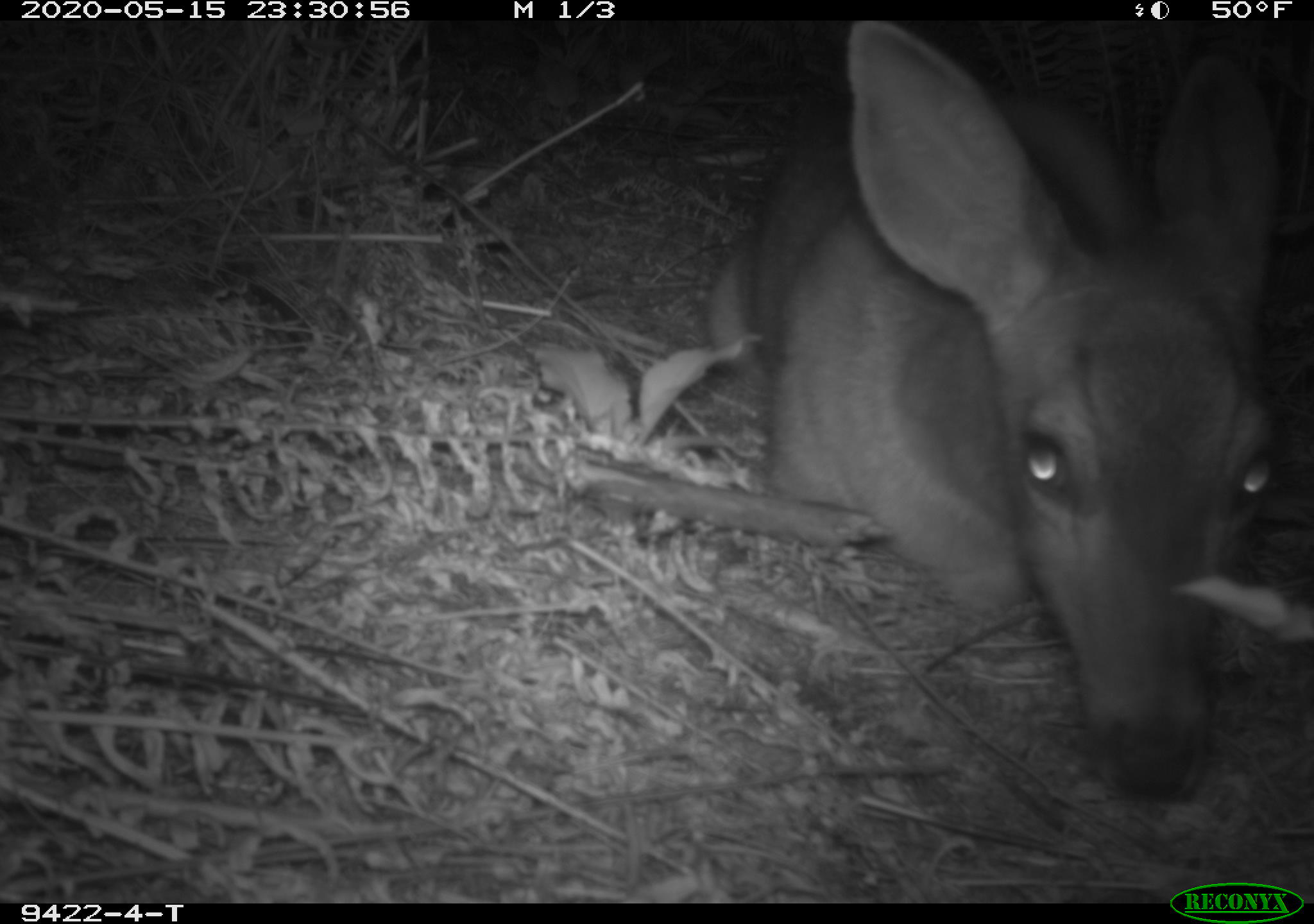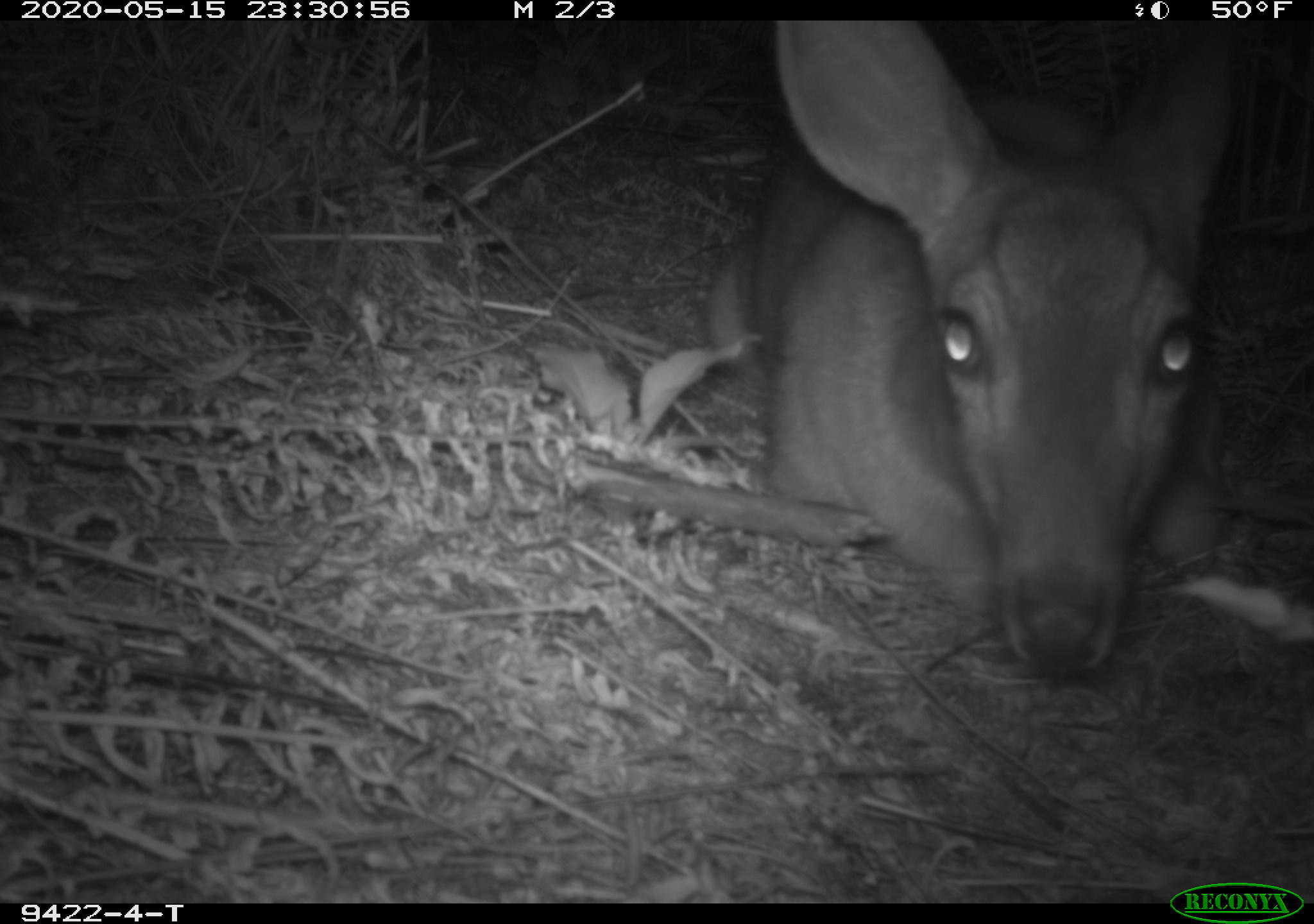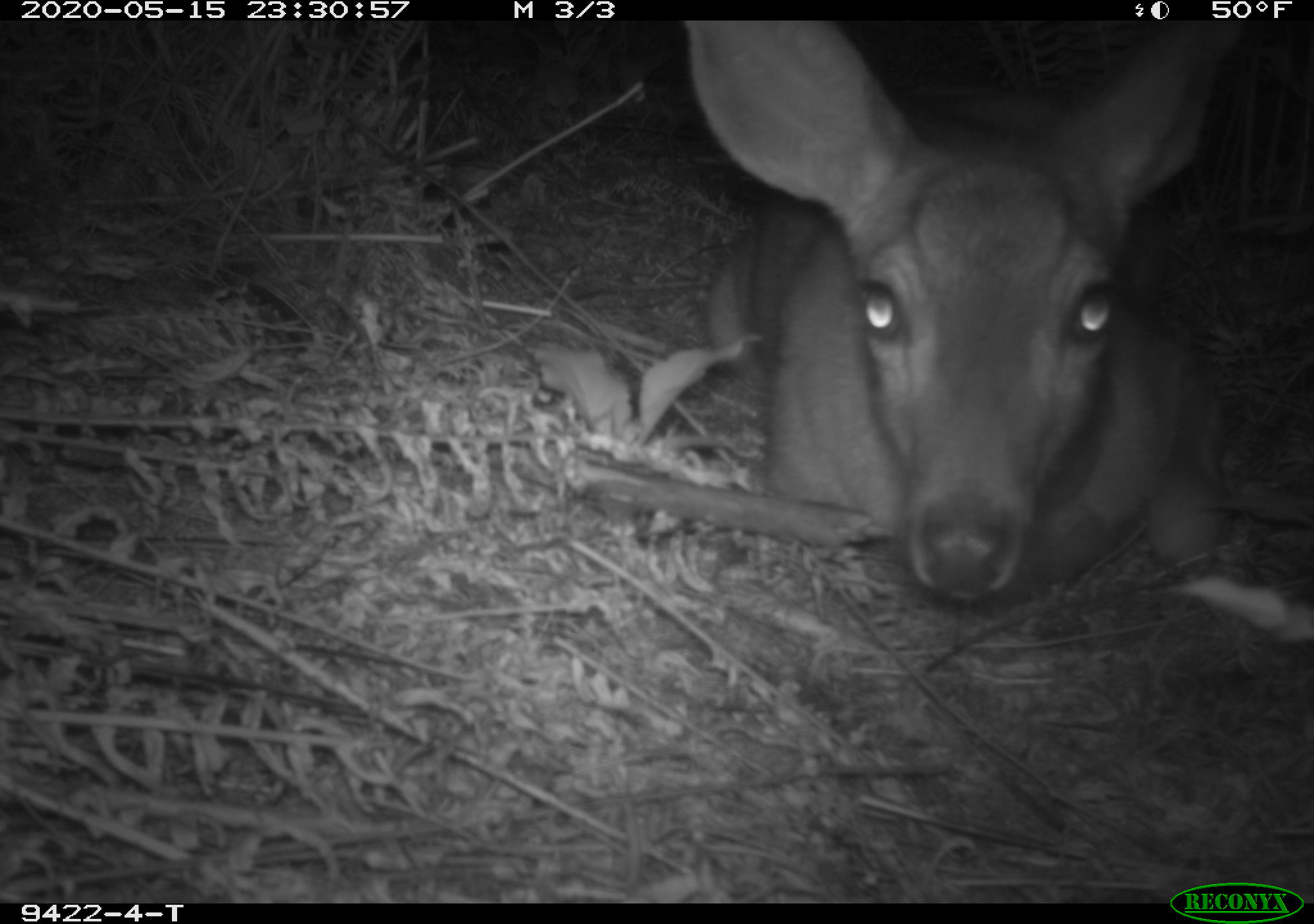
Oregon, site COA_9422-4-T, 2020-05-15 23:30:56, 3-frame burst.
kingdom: Animalia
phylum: Chordata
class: Mammalia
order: Artiodactyla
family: Cervidae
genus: Odocoileus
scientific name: Odocoileus hemionus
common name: black-tailed deer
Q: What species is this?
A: Black-tailed deer (Odocoileus hemionus).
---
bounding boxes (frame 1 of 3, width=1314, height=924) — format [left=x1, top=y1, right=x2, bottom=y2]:
black-tailed deer: [left=691, top=43, right=1298, bottom=816]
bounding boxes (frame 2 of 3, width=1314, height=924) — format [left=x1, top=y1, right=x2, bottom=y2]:
black-tailed deer: [left=683, top=43, right=1255, bottom=687]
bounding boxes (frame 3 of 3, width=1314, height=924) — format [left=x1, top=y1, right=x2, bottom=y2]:
black-tailed deer: [left=674, top=22, right=1249, bottom=614]